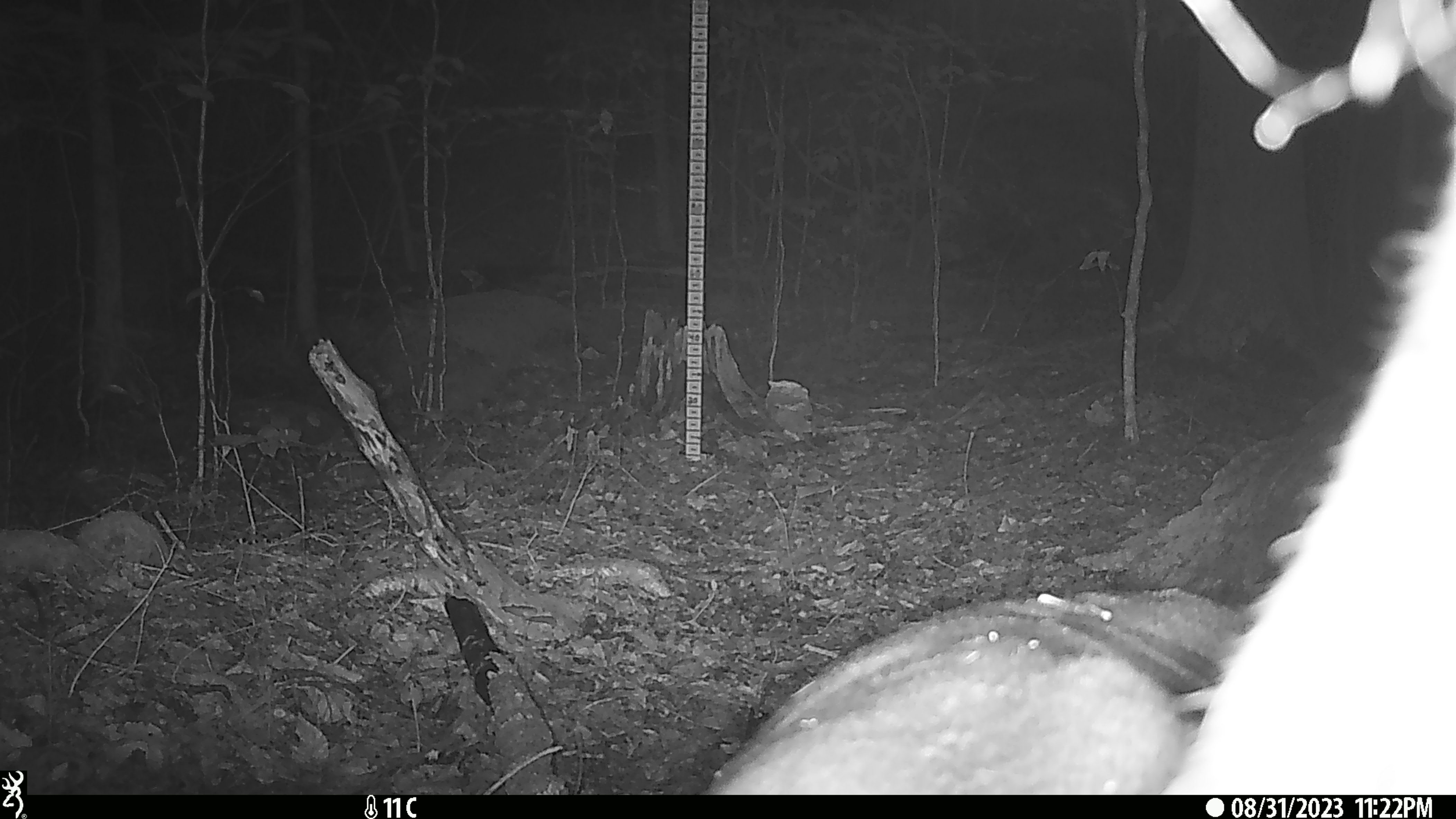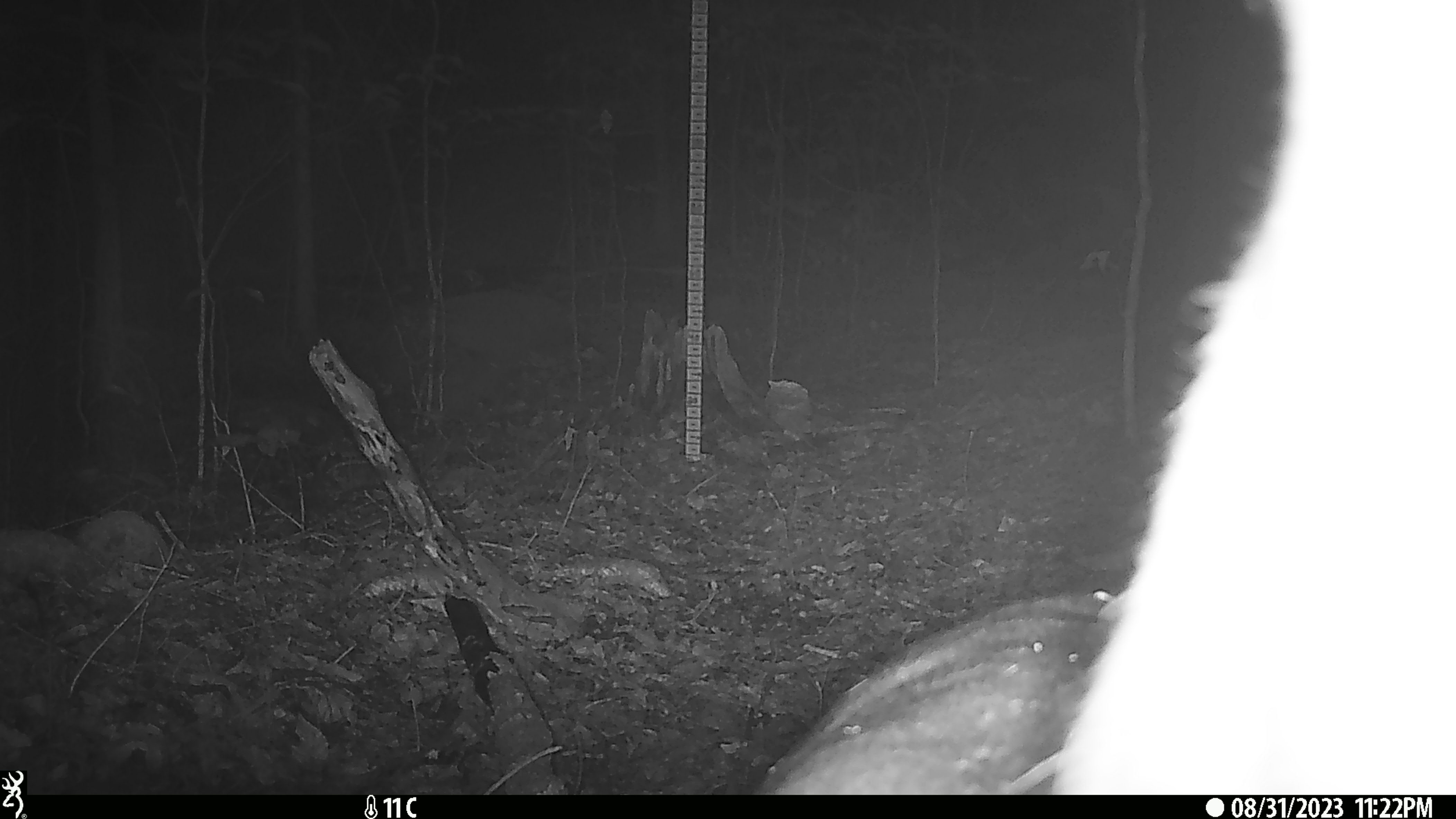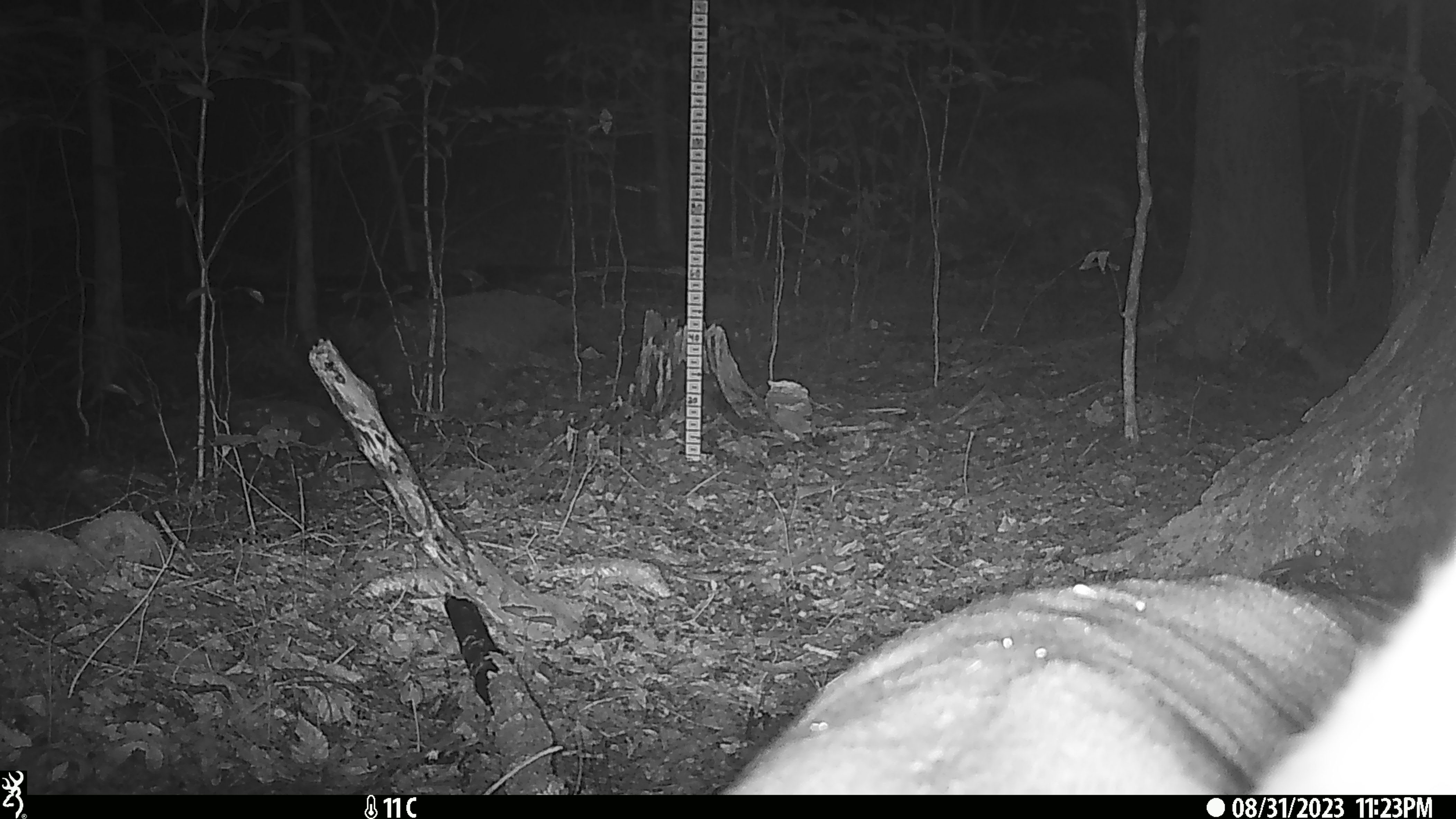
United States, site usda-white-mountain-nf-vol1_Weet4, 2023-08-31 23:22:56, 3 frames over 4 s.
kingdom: Animalia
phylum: Chordata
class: Mammalia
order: Artiodactyla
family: Cervidae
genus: Odocoileus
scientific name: Odocoileus virginianus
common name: white-tailed deer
White-tailed deer (Odocoileus virginianus).